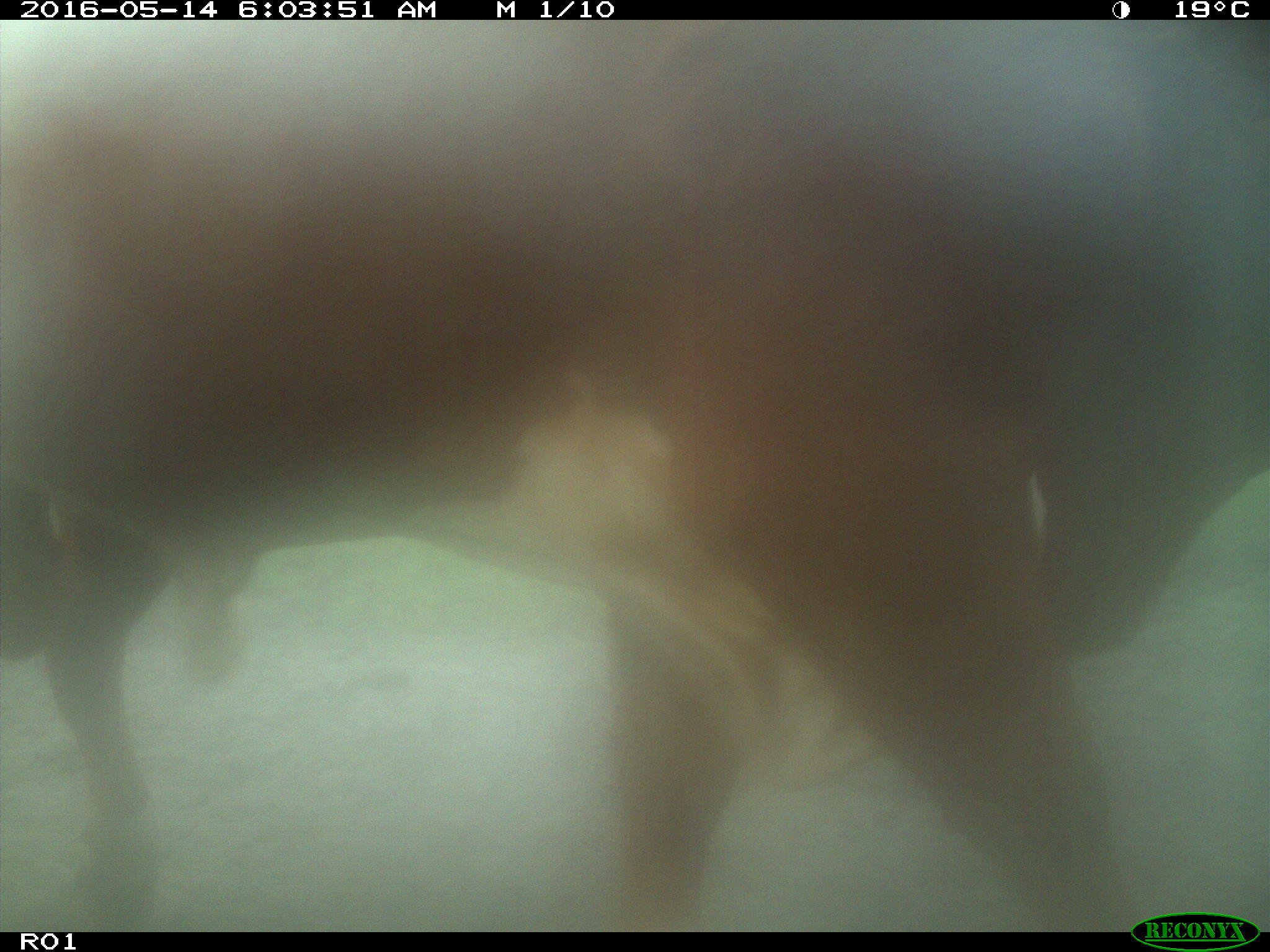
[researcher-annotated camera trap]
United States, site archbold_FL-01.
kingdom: Animalia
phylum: Chordata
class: Mammalia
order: Artiodactyla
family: Bovidae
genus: Bos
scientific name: Bos taurus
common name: domestic cow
Bos taurus (domestic cow).